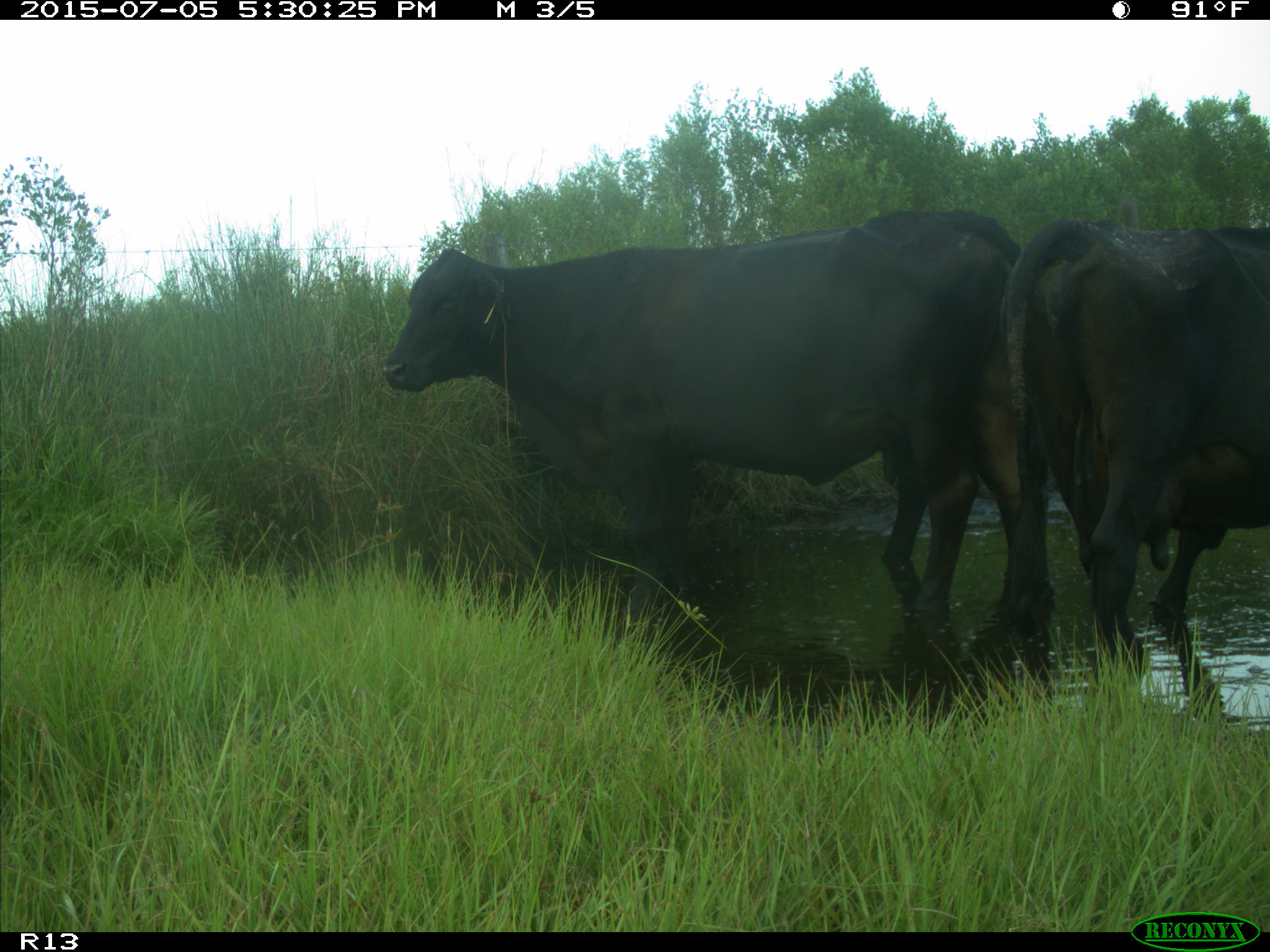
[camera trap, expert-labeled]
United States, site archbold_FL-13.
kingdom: Animalia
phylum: Chordata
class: Mammalia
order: Artiodactyla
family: Bovidae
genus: Bos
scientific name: Bos taurus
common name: domestic cow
Bos taurus (domestic cow).